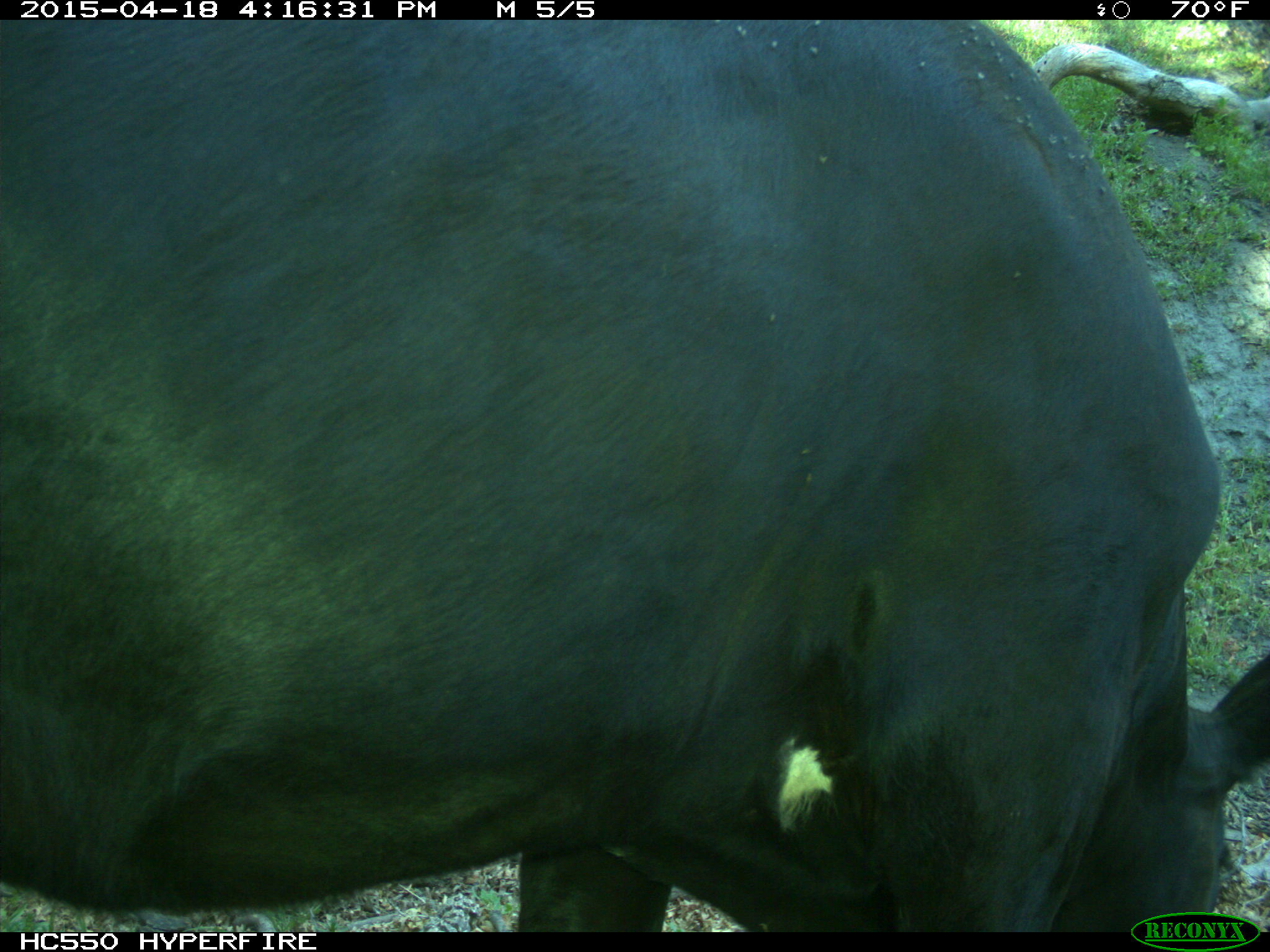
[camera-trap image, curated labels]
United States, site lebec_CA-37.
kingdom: Animalia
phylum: Chordata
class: Mammalia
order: Artiodactyla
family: Bovidae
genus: Bos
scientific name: Bos taurus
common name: domestic cow